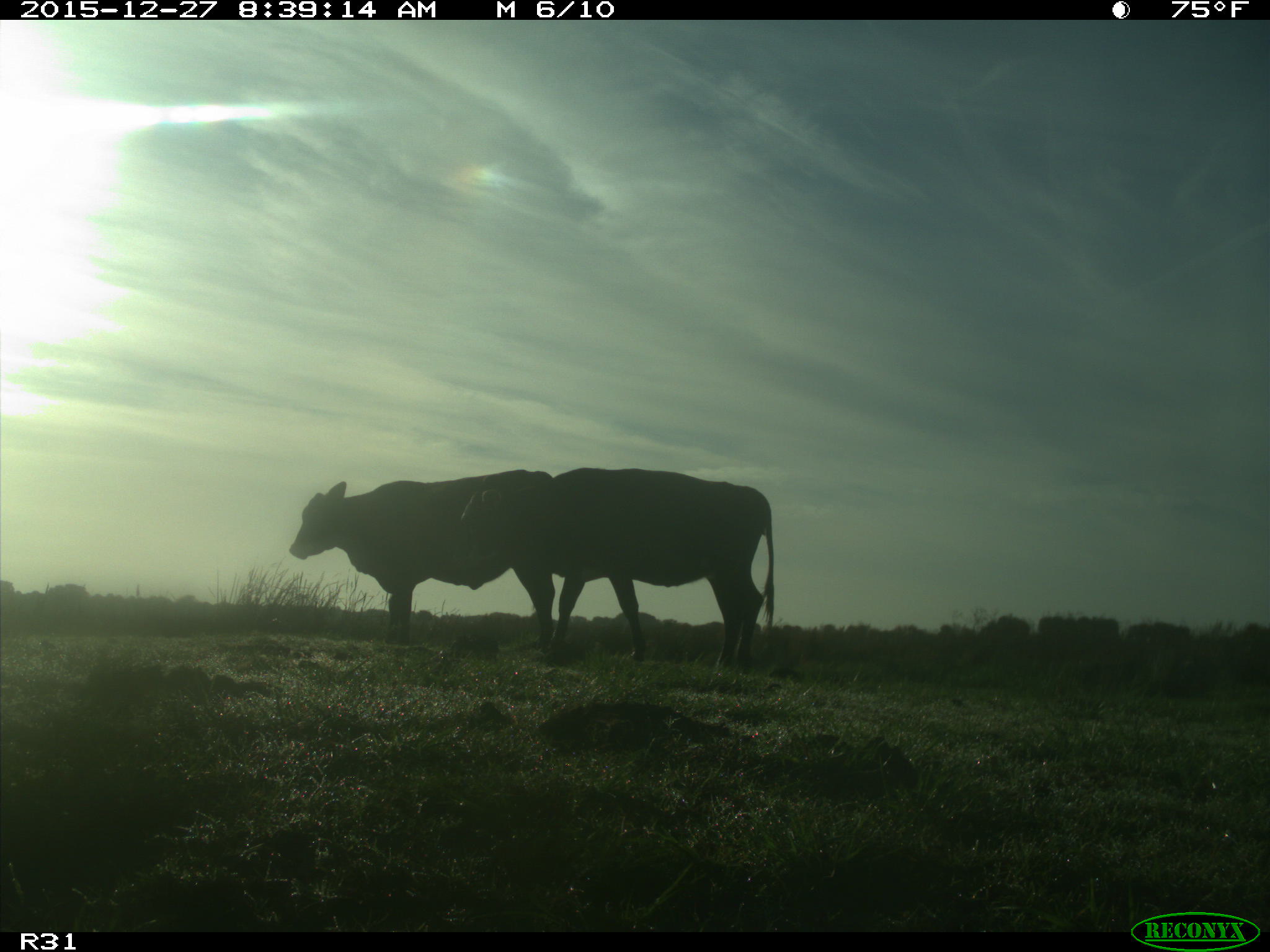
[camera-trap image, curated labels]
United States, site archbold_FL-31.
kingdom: Animalia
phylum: Chordata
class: Mammalia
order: Artiodactyla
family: Bovidae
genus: Bos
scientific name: Bos taurus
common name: domestic cow